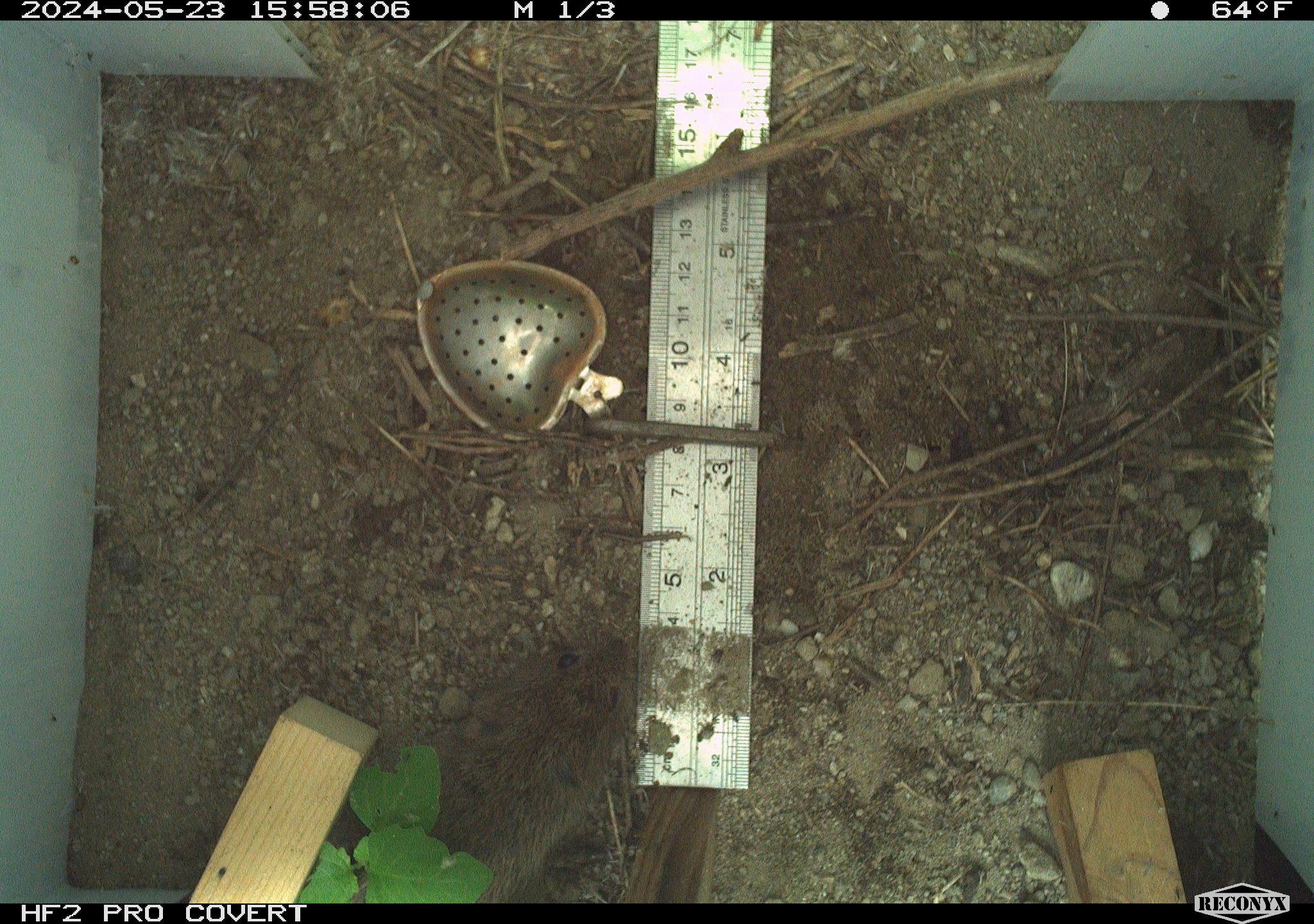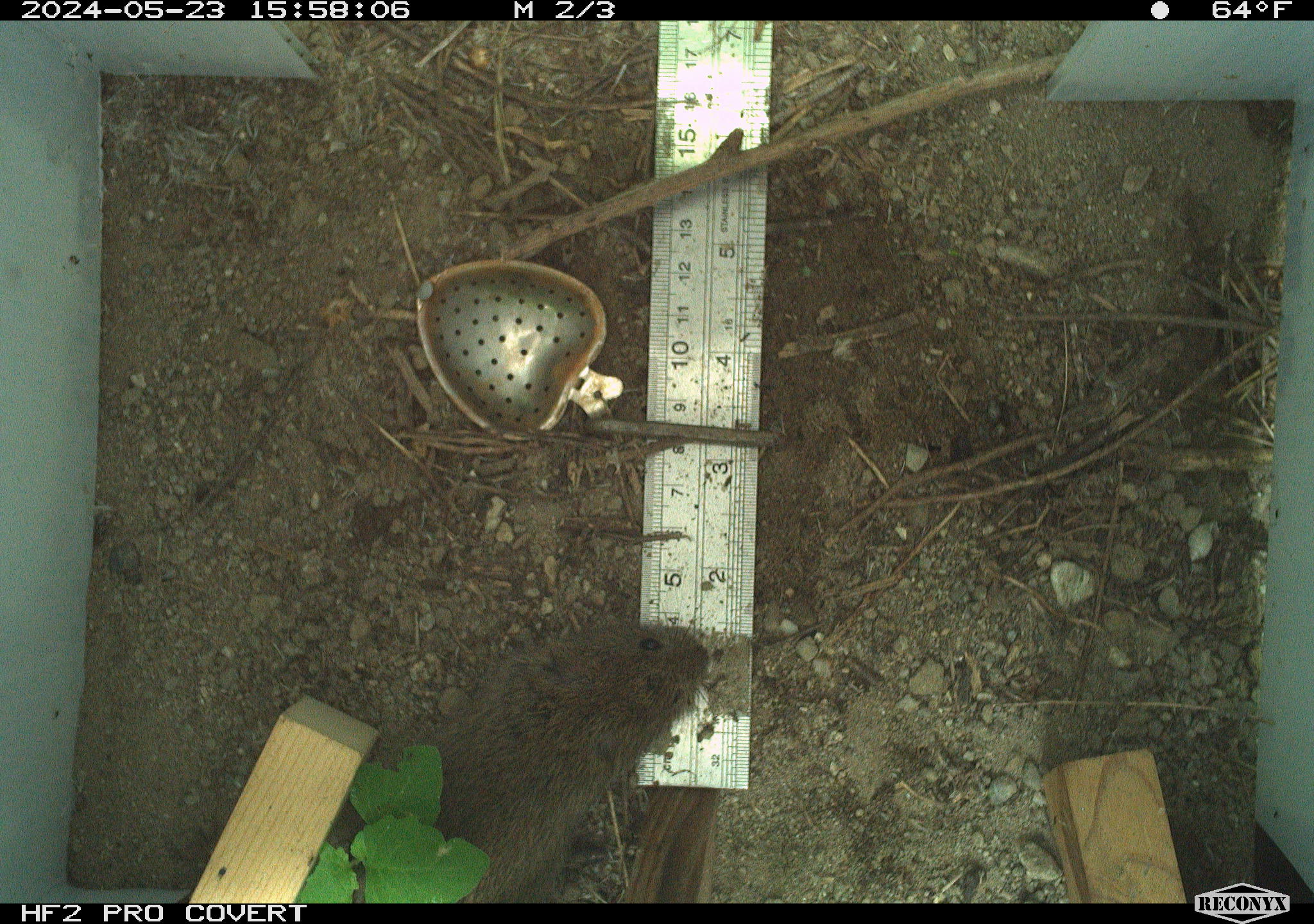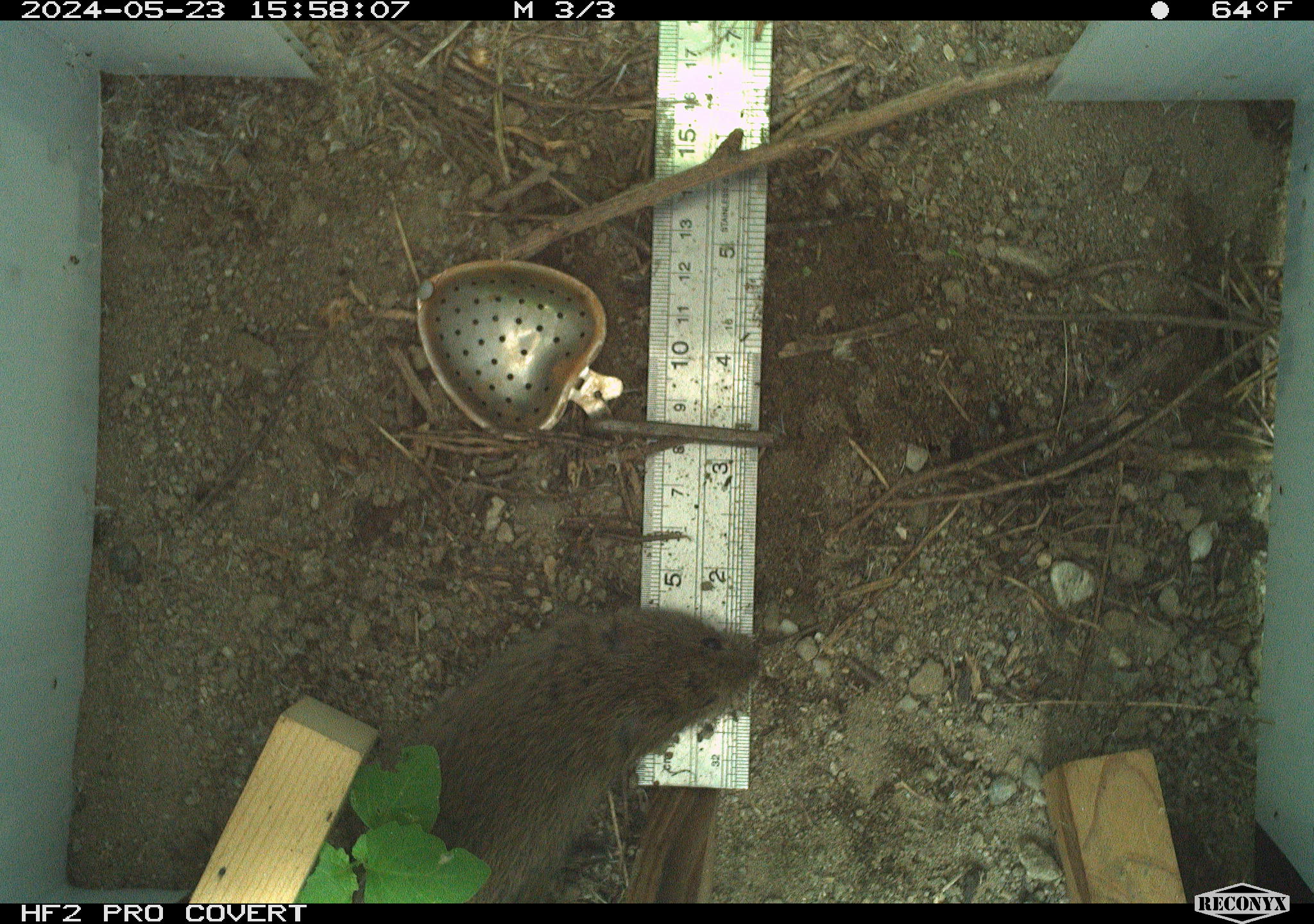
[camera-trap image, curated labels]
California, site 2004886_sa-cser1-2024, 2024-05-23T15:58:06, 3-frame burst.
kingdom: Animalia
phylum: Chordata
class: Mammalia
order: Rodentia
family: Cricetidae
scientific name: Cricetidae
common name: hamsters, voles, lemmings, and allies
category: cricetidae family